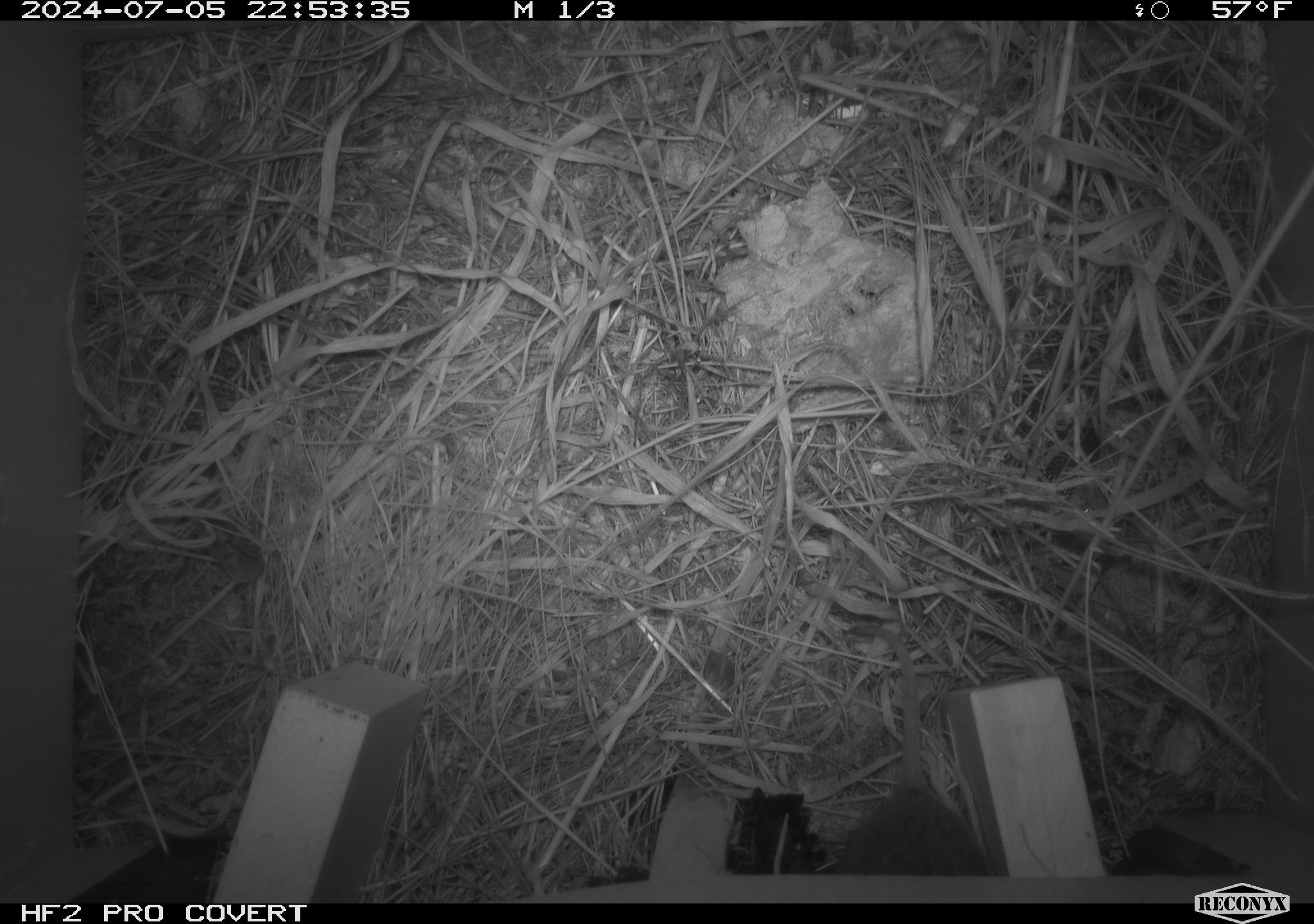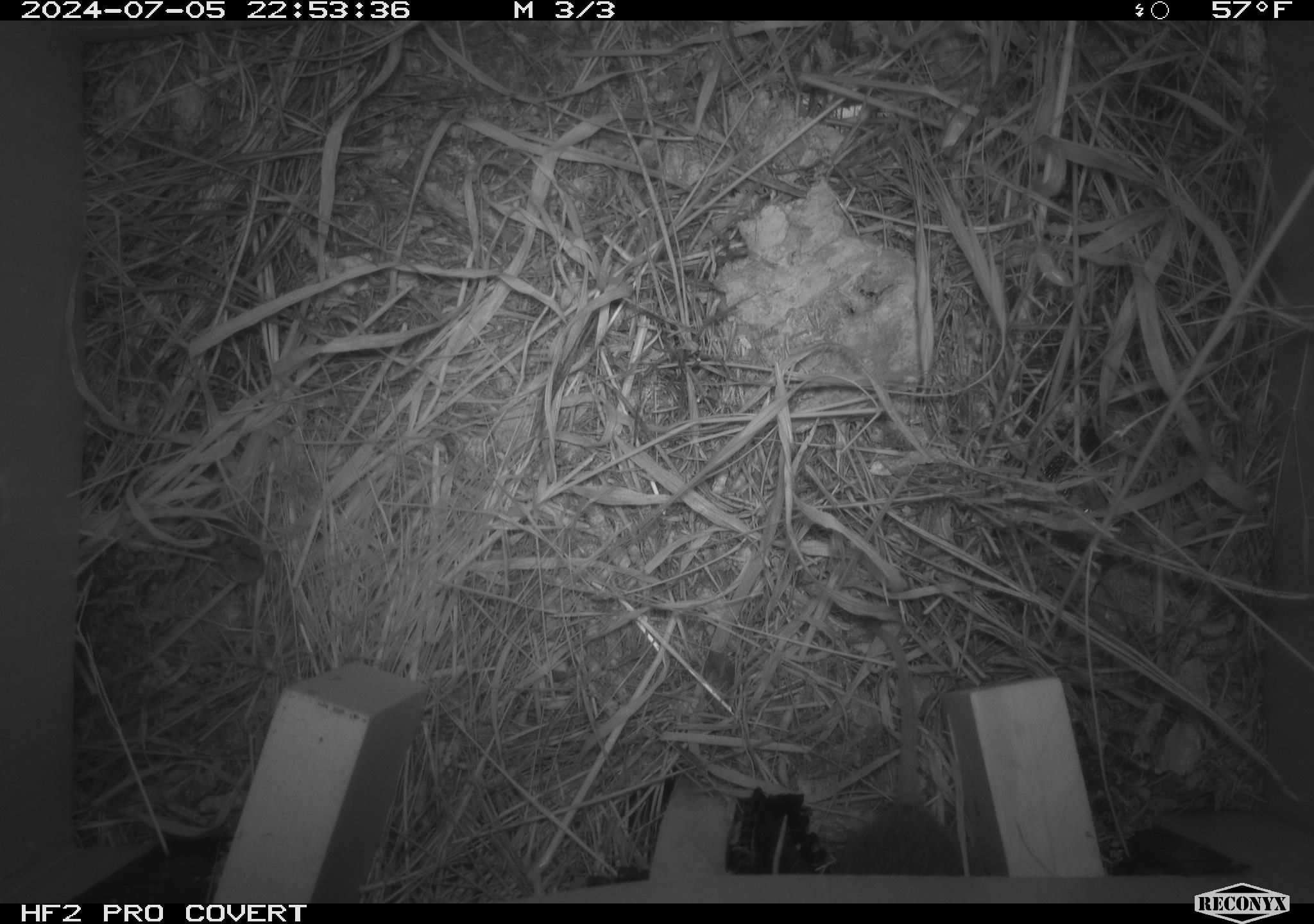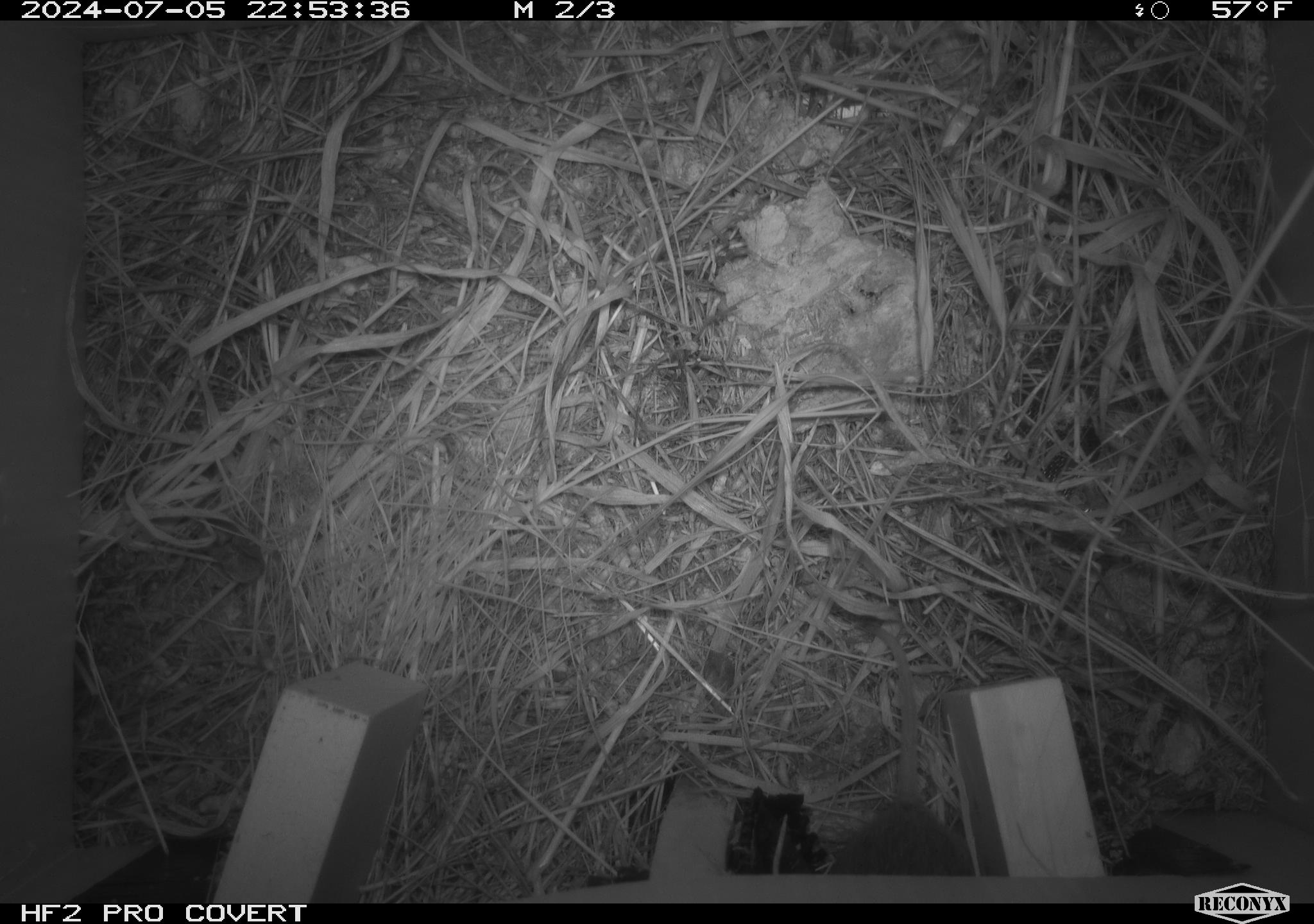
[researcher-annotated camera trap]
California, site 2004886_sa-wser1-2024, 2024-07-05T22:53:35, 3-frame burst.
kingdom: Animalia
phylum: Chordata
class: Mammalia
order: Rodentia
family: Cricetidae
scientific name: Arvicolinae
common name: voles, lemmings, and muskrats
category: arvicolinae subfamily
Arvicolinae subfamily (voles, lemmings, and muskrats) (Arvicolinae).